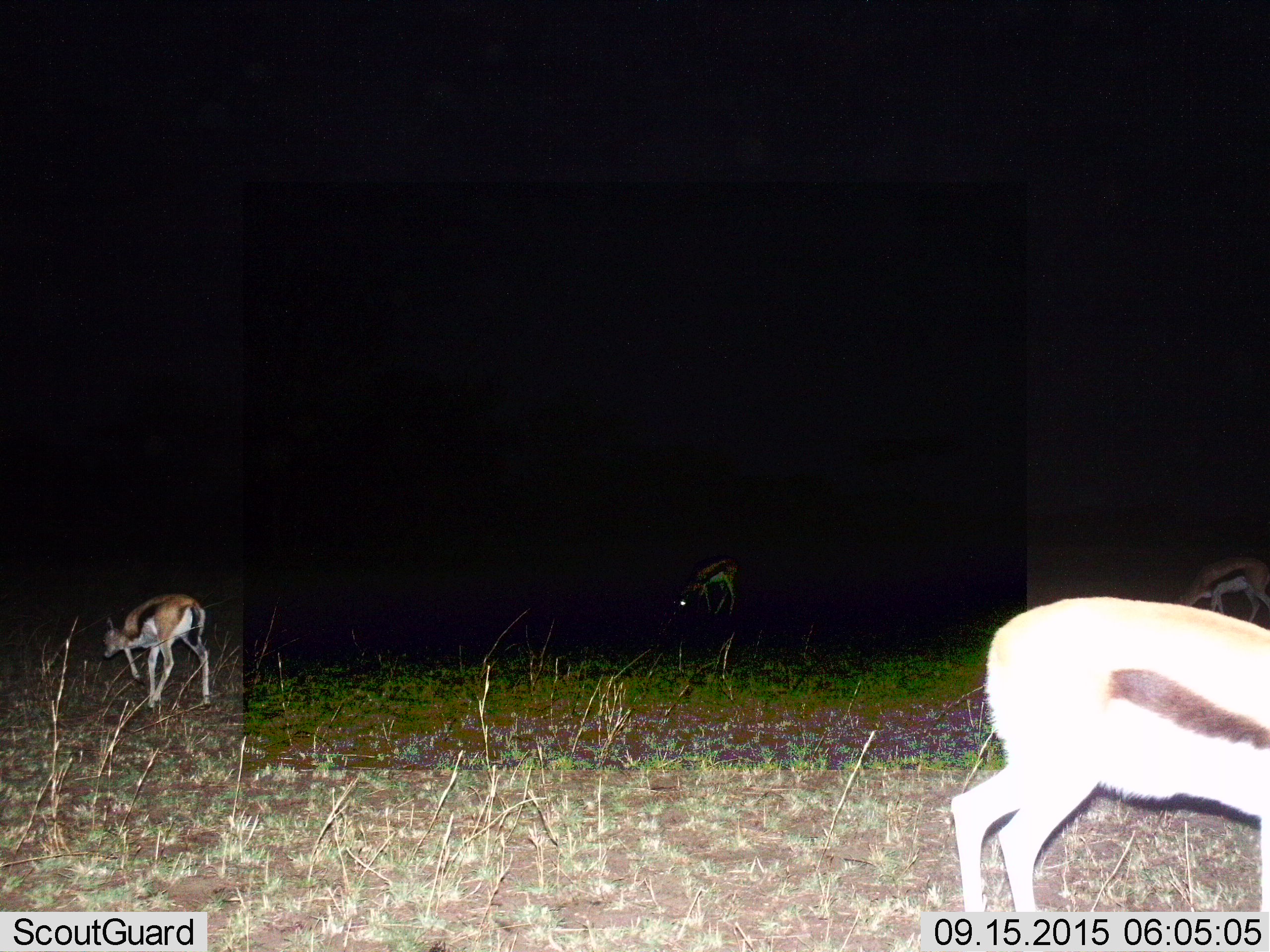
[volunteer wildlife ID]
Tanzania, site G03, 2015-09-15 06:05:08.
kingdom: Animalia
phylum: Chordata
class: Mammalia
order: Artiodactyla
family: Bovidae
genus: Eudorcas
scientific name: Eudorcas thomsonii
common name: thomson's gazelle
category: gazellethomsons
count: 4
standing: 56%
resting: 0%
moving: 28%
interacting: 0%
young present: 0%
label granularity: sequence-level